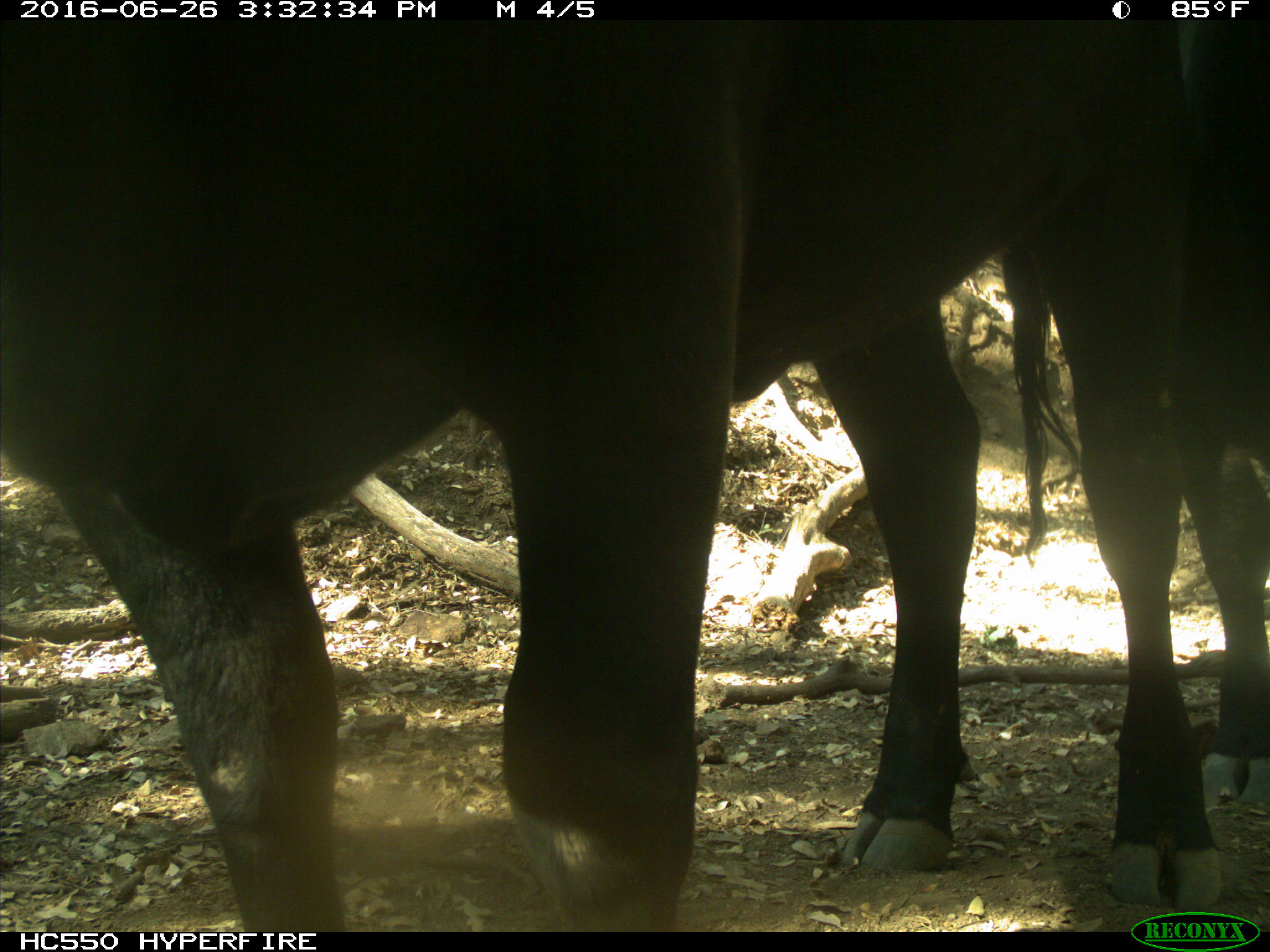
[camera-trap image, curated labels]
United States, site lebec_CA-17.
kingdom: Animalia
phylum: Chordata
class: Mammalia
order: Artiodactyla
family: Bovidae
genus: Bos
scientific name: Bos taurus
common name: domestic cow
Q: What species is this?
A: Bos taurus (domestic cow).